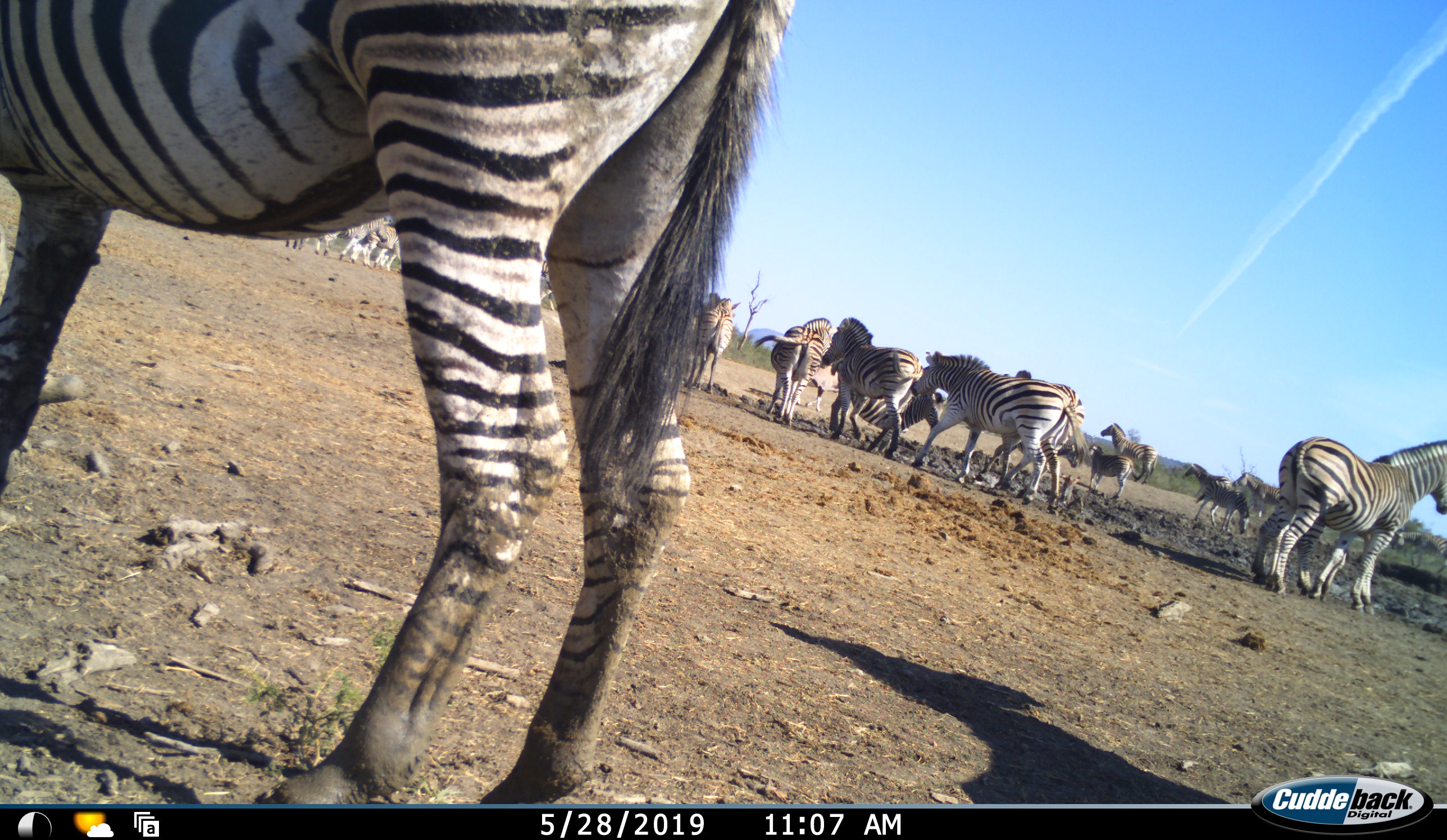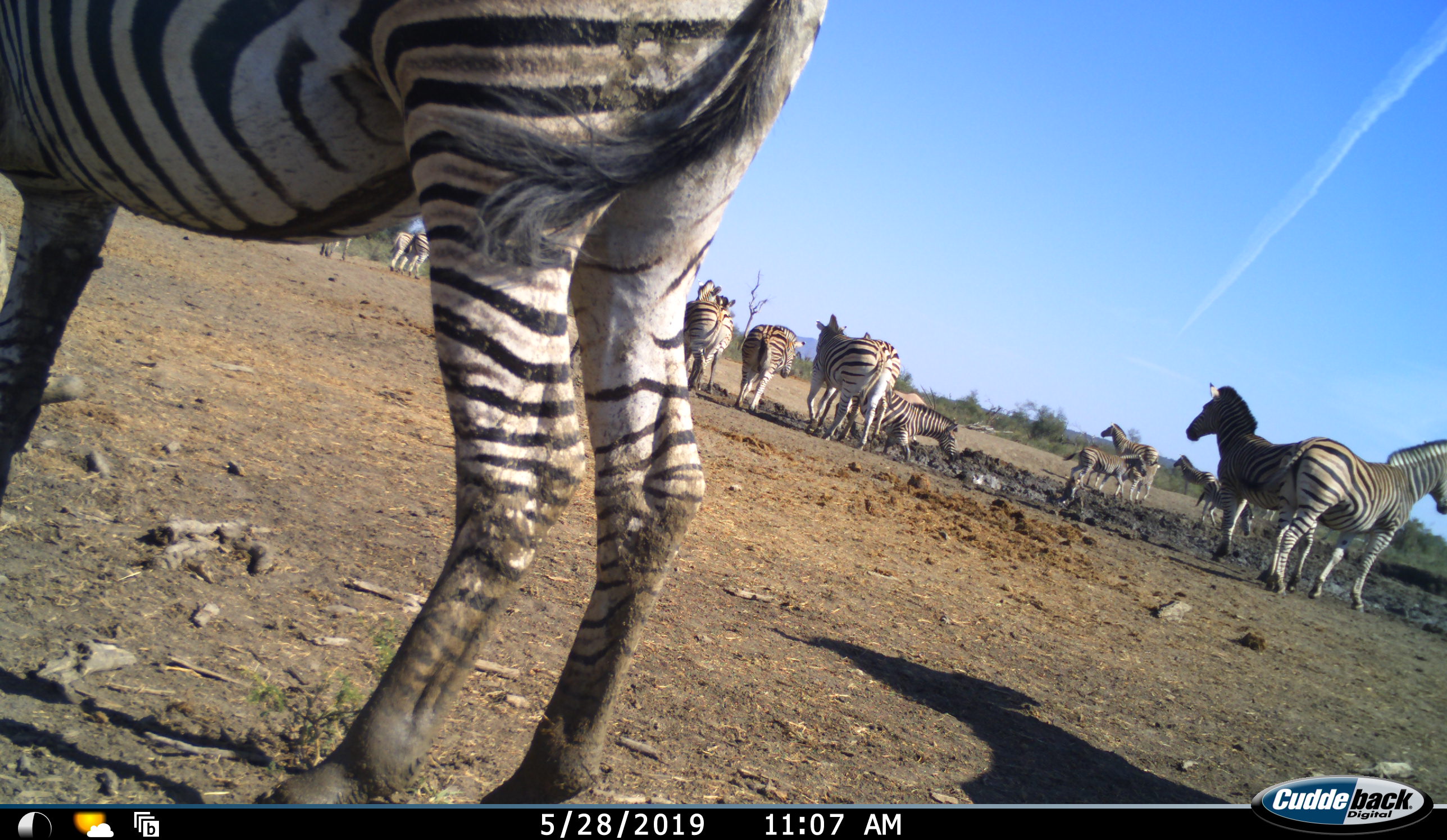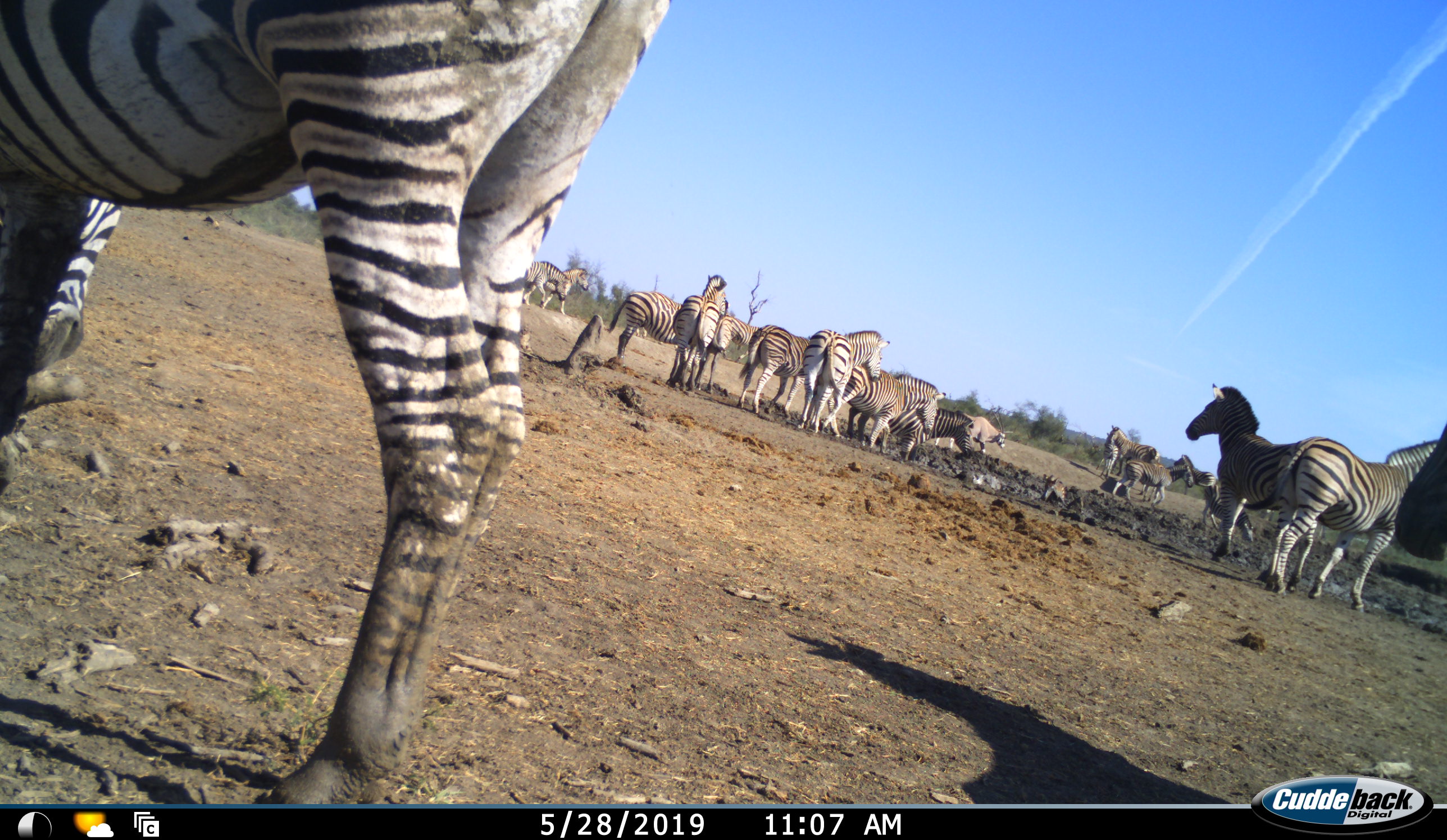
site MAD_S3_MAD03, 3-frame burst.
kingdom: Animalia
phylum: Chordata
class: Mammalia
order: Perissodactyla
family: Equidae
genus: Equus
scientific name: Equus quagga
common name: plains zebra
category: zebraplains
Zebraplains (plains zebra) (Equus quagga), count 11-50. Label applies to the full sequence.